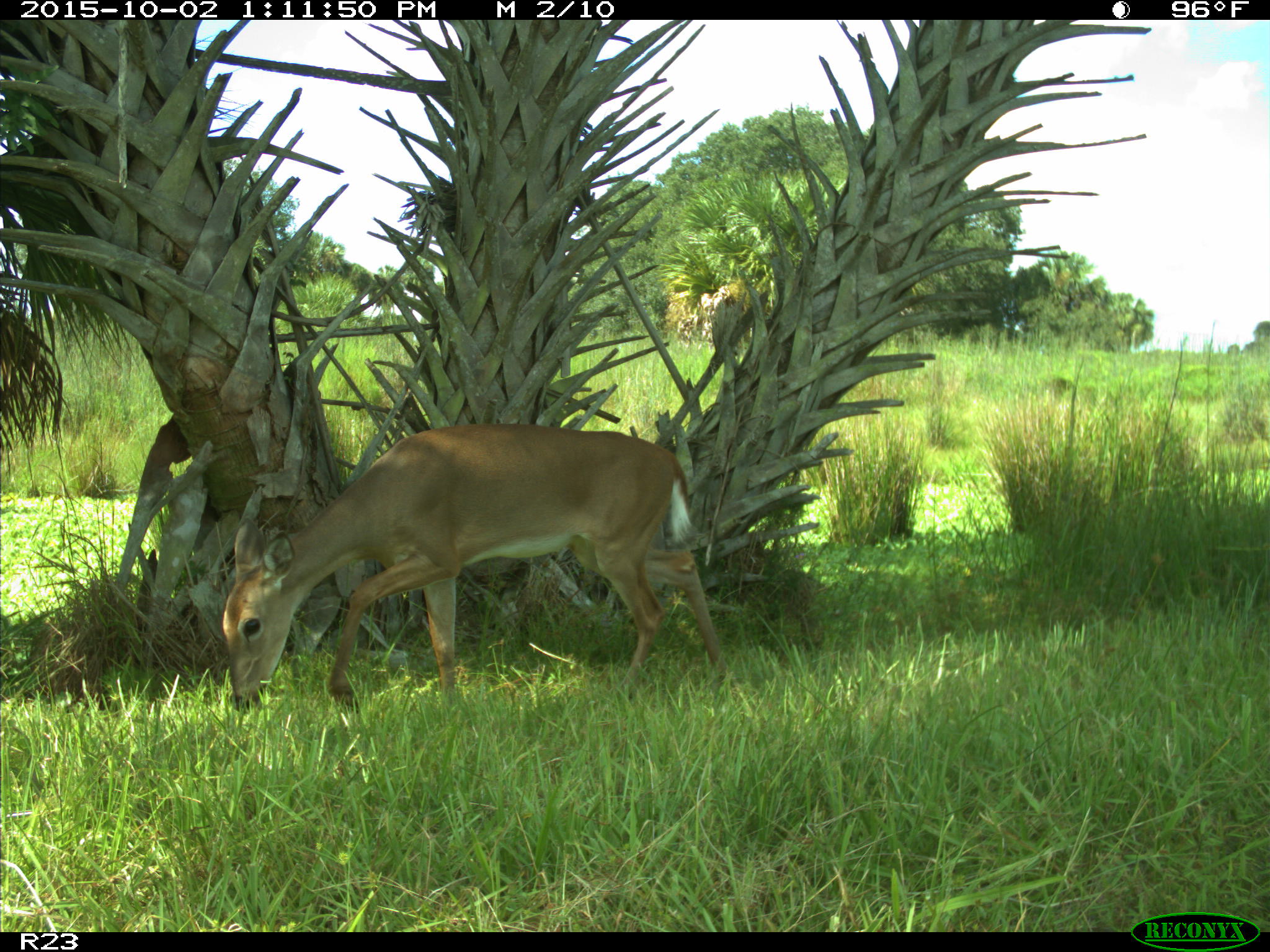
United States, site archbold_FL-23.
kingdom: Animalia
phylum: Chordata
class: Mammalia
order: Artiodactyla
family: Cervidae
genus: Odocoileus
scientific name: Odocoileus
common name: deer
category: unidentified deer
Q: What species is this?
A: Unidentified deer (deer) (Odocoileus).